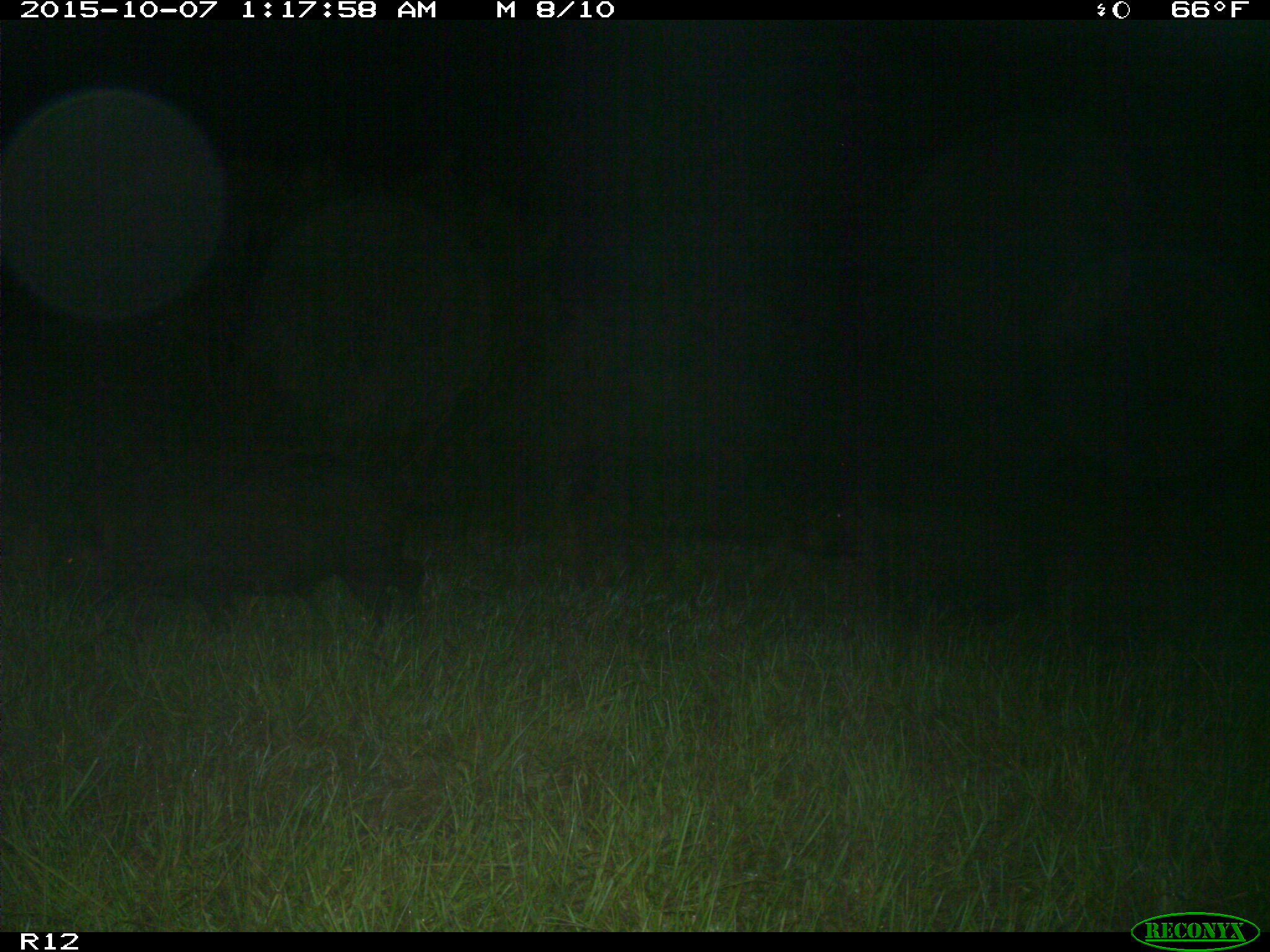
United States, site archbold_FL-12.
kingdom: Animalia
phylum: Chordata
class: Mammalia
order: Artiodactyla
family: Suidae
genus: Sus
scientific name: Sus scrofa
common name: wild boar